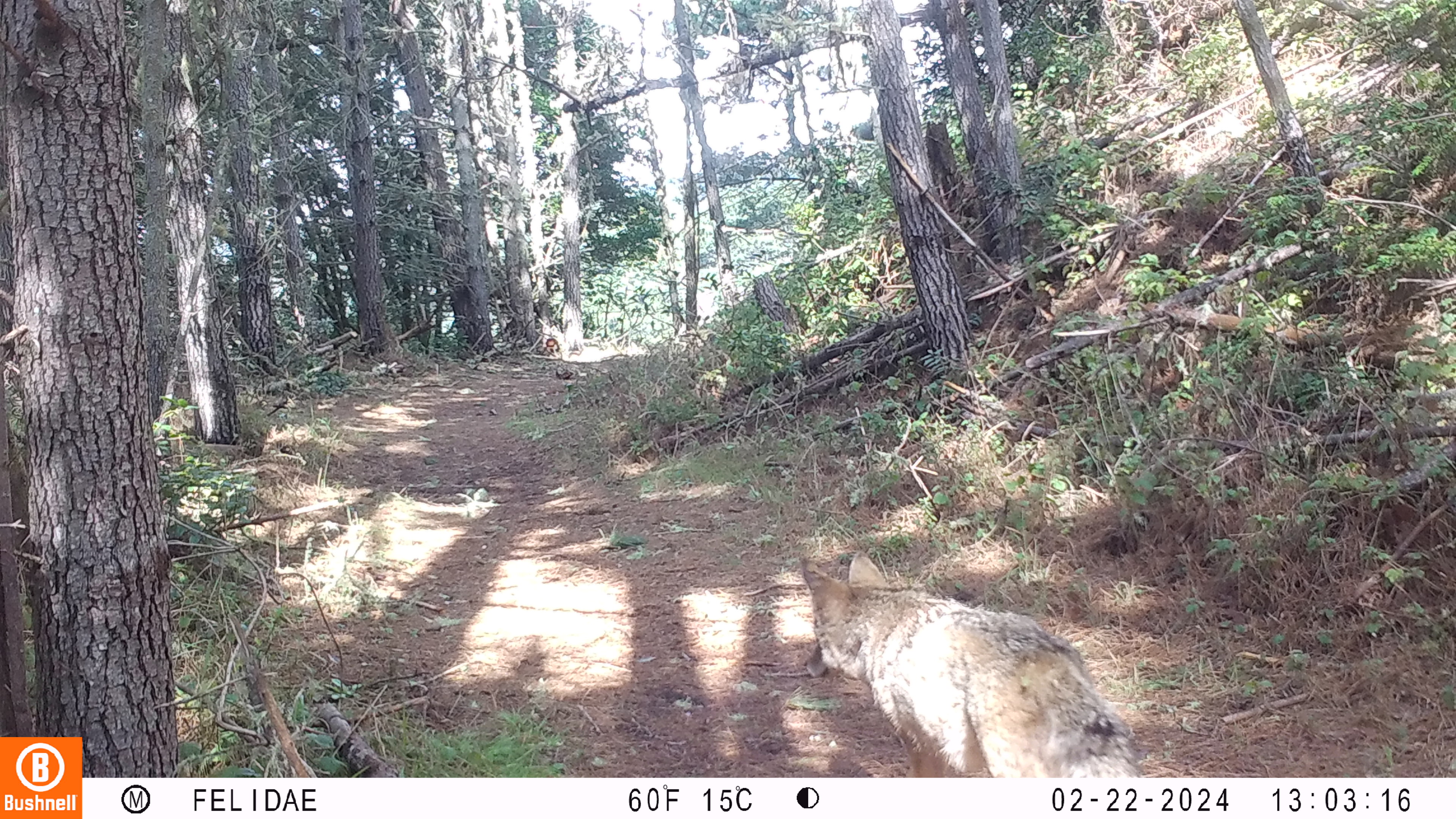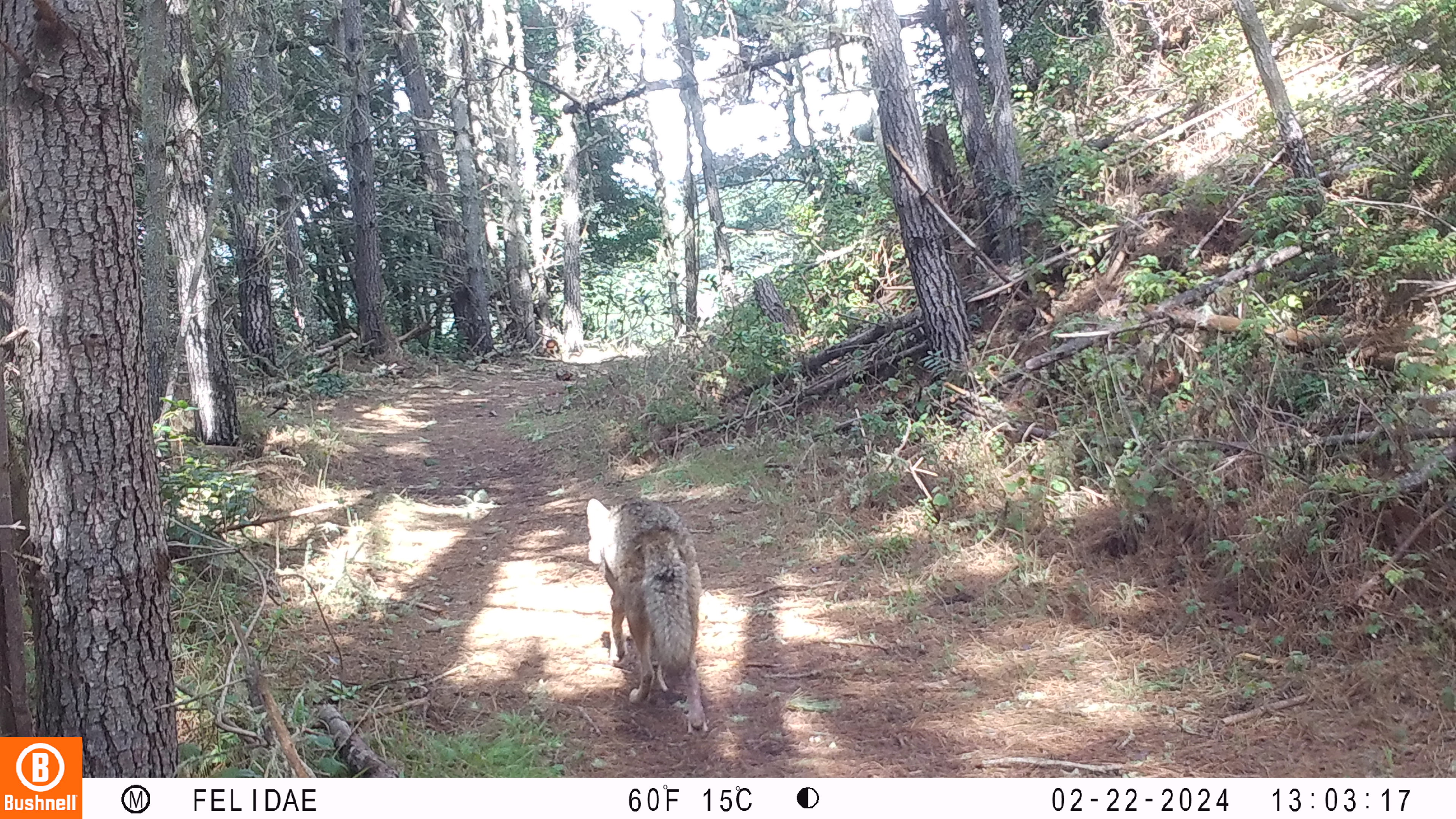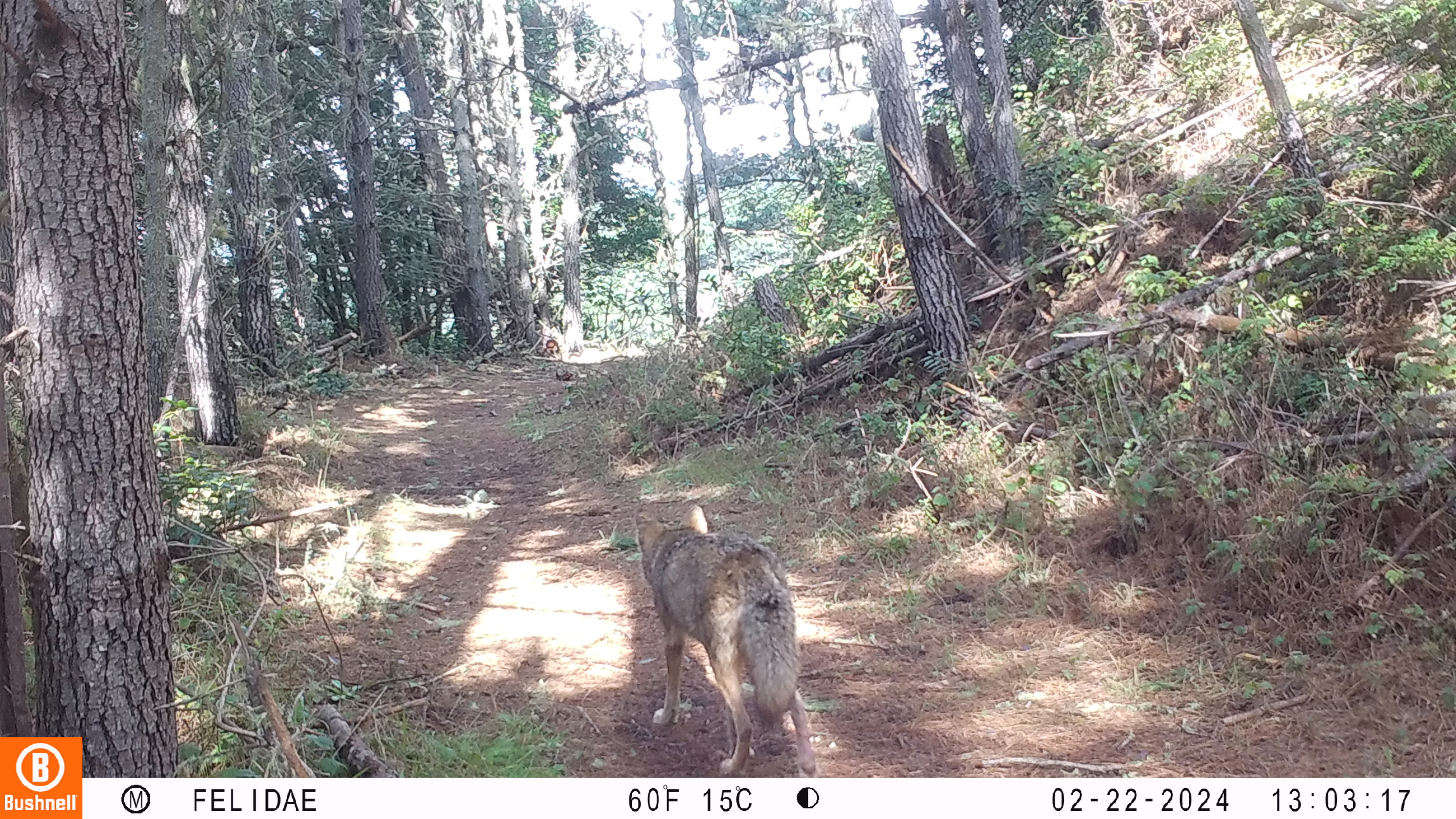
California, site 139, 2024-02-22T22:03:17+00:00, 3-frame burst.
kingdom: Animalia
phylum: Chordata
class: Mammalia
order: Carnivora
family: Canidae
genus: Canis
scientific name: Canis latrans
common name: coyote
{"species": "coyote (Canis latrans)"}